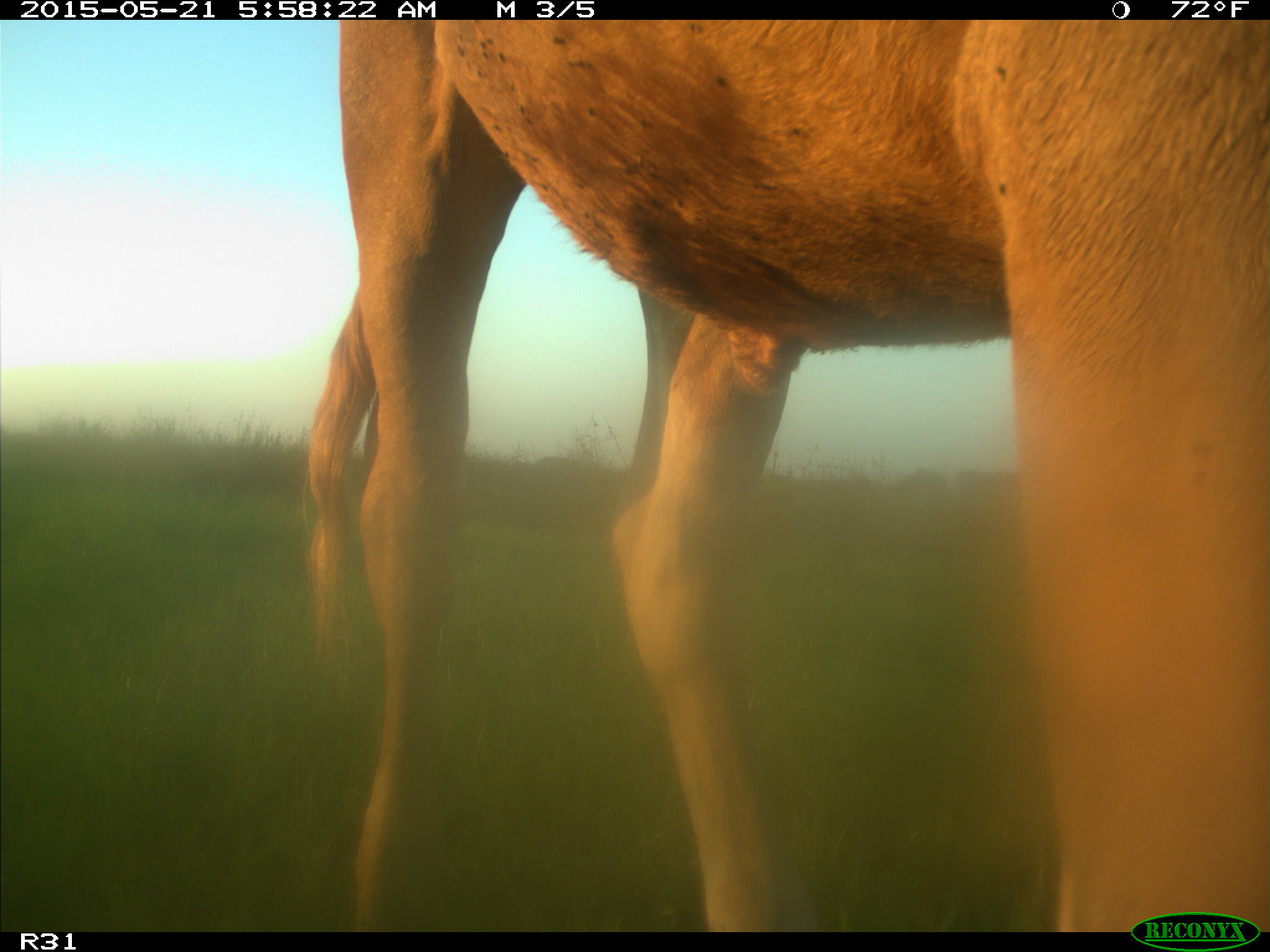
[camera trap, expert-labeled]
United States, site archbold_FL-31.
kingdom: Animalia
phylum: Chordata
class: Mammalia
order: Artiodactyla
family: Bovidae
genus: Bos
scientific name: Bos taurus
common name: domestic cow